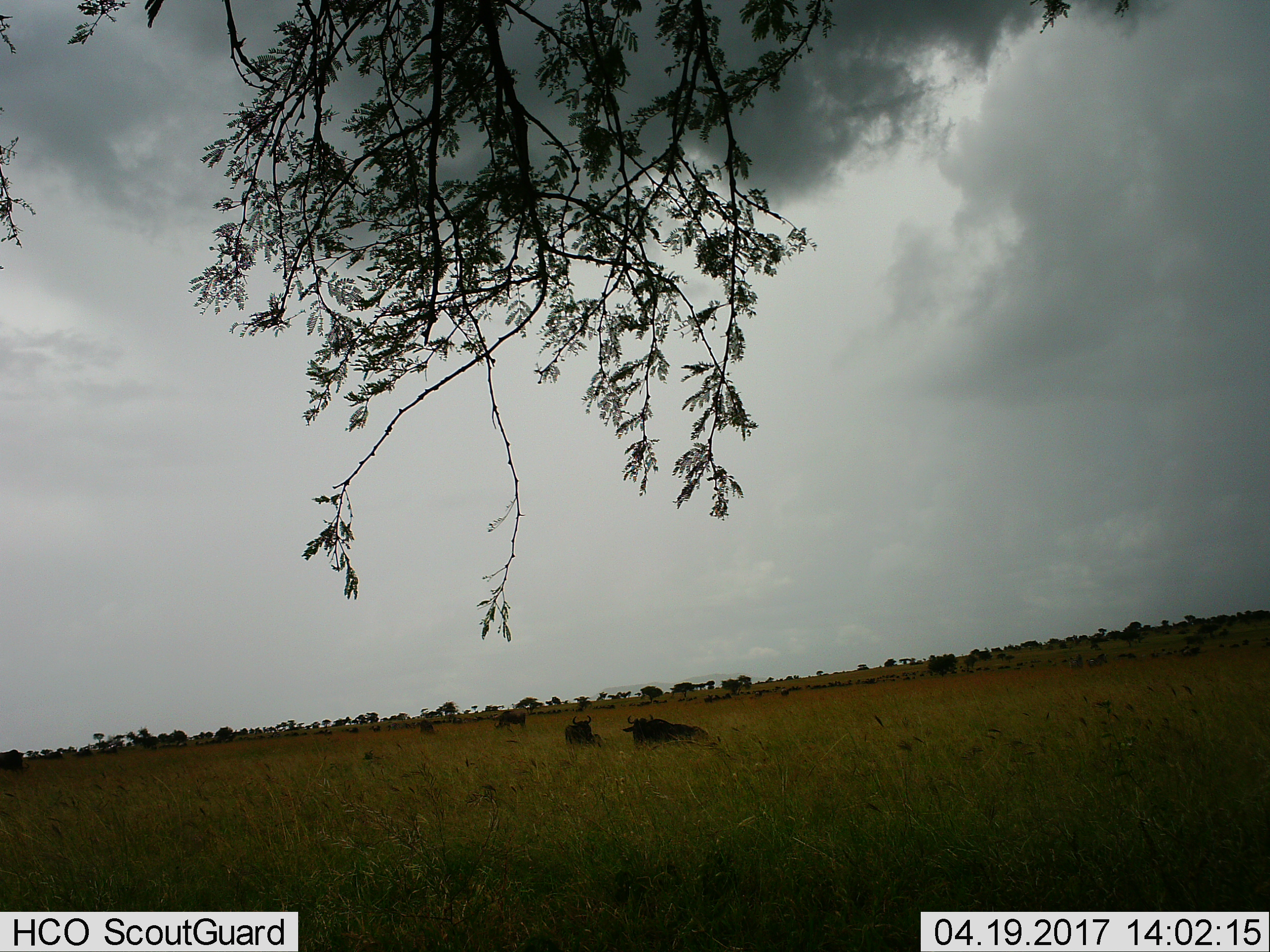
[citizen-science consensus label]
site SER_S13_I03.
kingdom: Animalia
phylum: Chordata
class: Mammalia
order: Artiodactyla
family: Bovidae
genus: Connochaetes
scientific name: Connochaetes taurinus taurinus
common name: blue wildebeest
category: wildebeestblue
Wildebeestblue (blue wildebeest) (Connochaetes taurinus taurinus), count 11-50. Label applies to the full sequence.